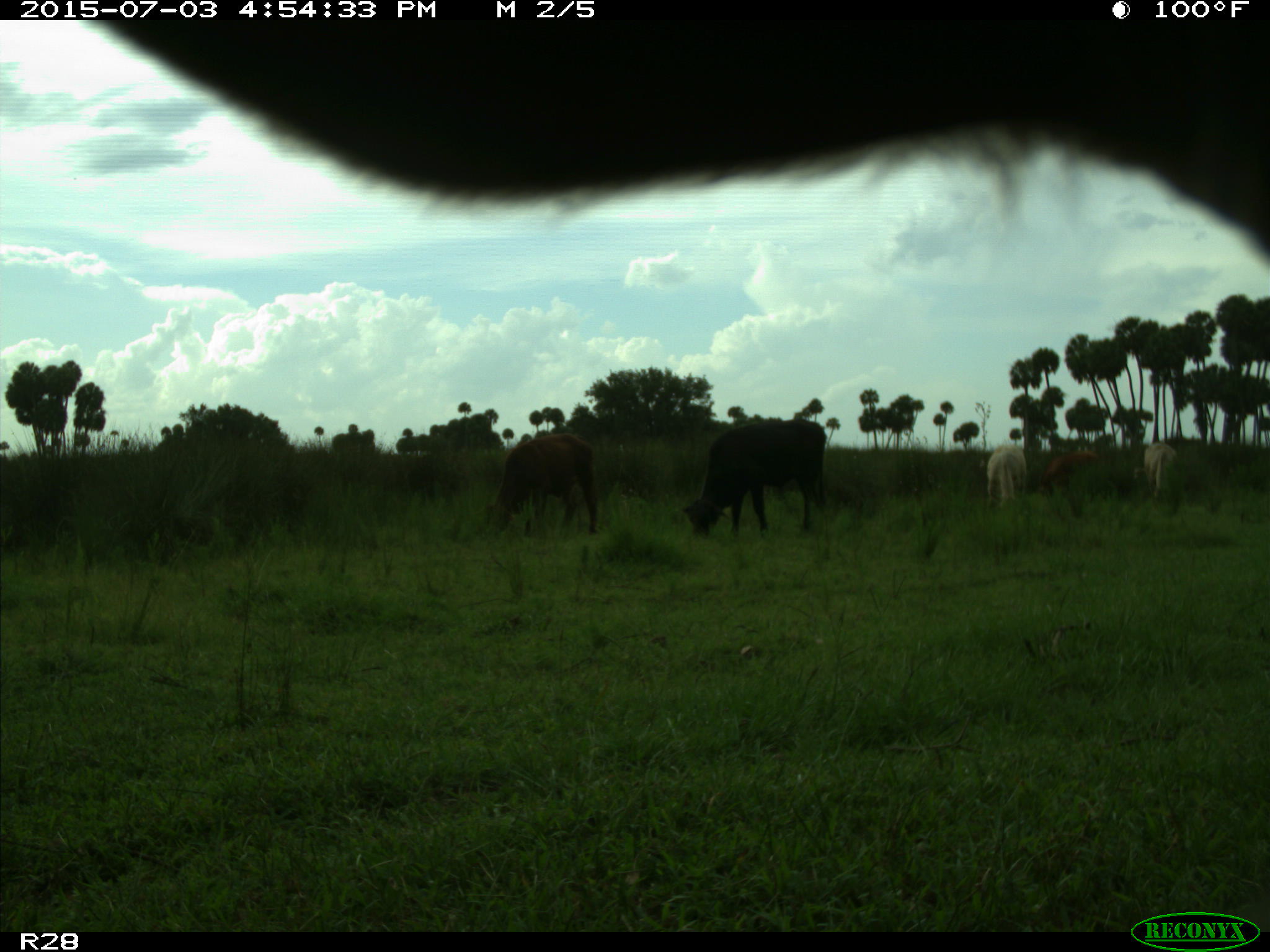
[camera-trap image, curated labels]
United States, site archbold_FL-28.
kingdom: Animalia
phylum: Chordata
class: Mammalia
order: Artiodactyla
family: Bovidae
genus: Bos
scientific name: Bos taurus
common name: domestic cow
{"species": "Bos taurus (domestic cow)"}